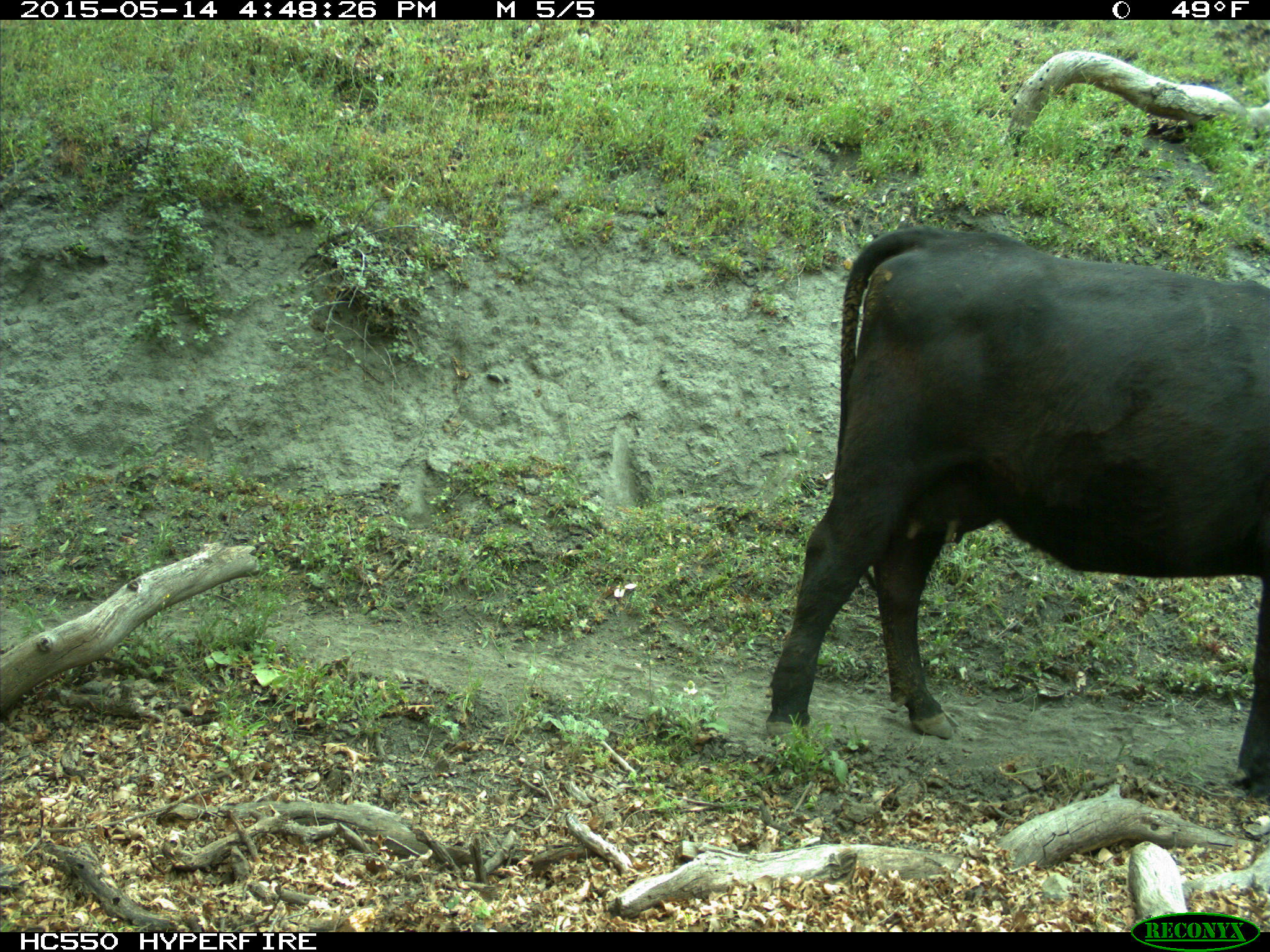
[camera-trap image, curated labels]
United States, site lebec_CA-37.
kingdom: Animalia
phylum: Chordata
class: Mammalia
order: Artiodactyla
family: Bovidae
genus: Bos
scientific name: Bos taurus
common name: domestic cow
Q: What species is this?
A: Bos taurus (domestic cow).